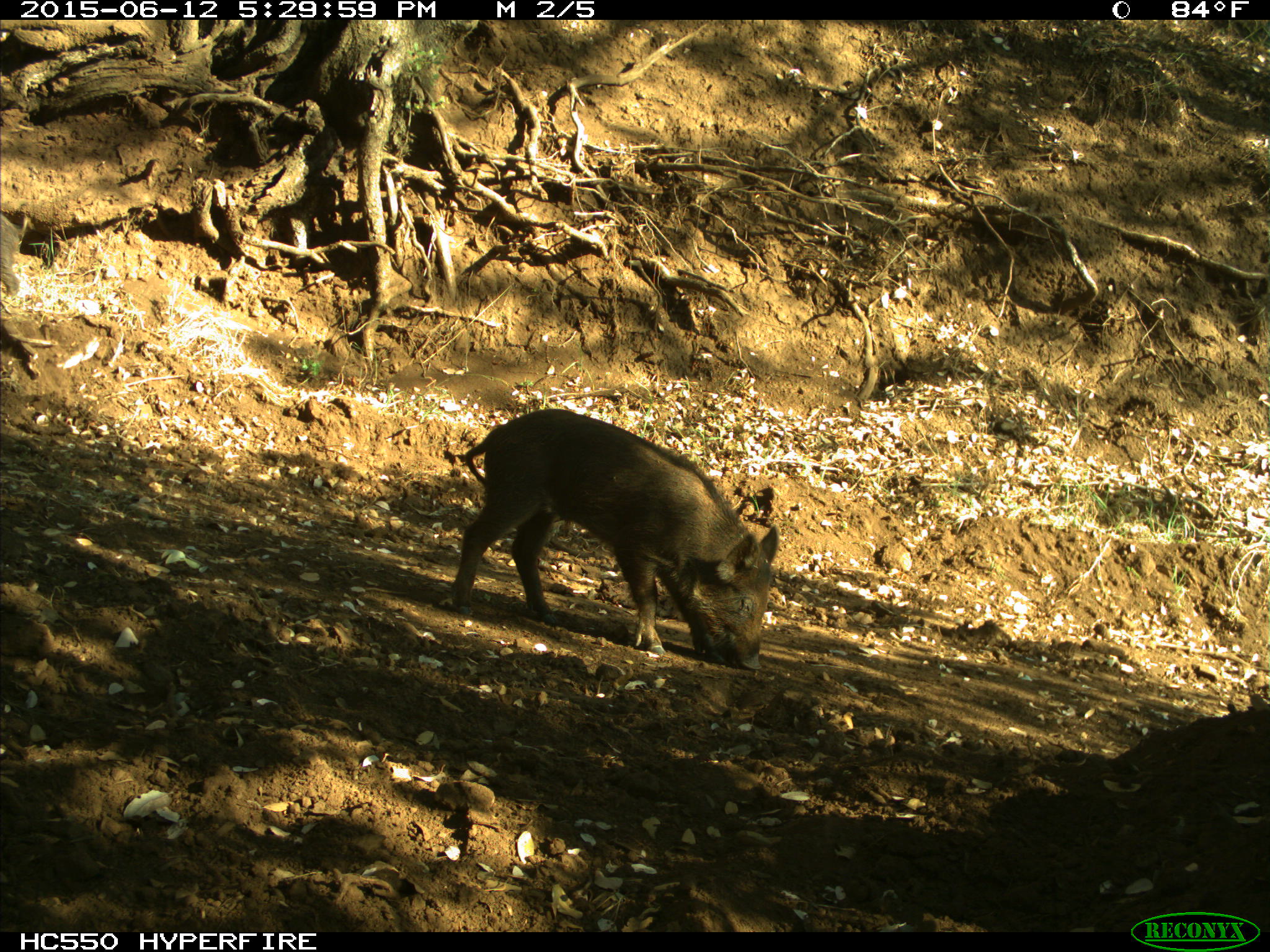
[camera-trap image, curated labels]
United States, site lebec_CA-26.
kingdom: Animalia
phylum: Chordata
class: Mammalia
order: Artiodactyla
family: Suidae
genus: Sus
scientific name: Sus scrofa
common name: wild boar